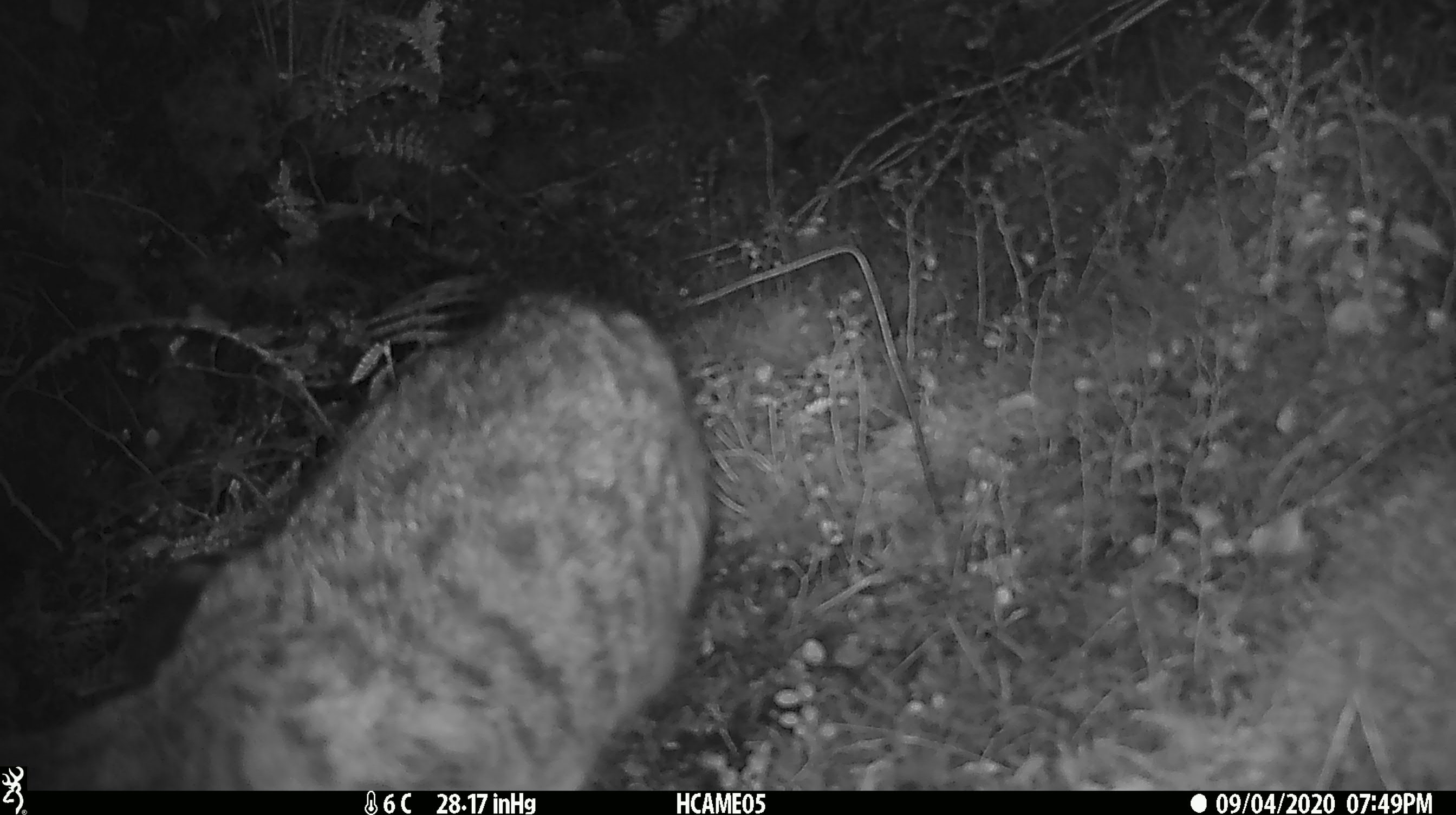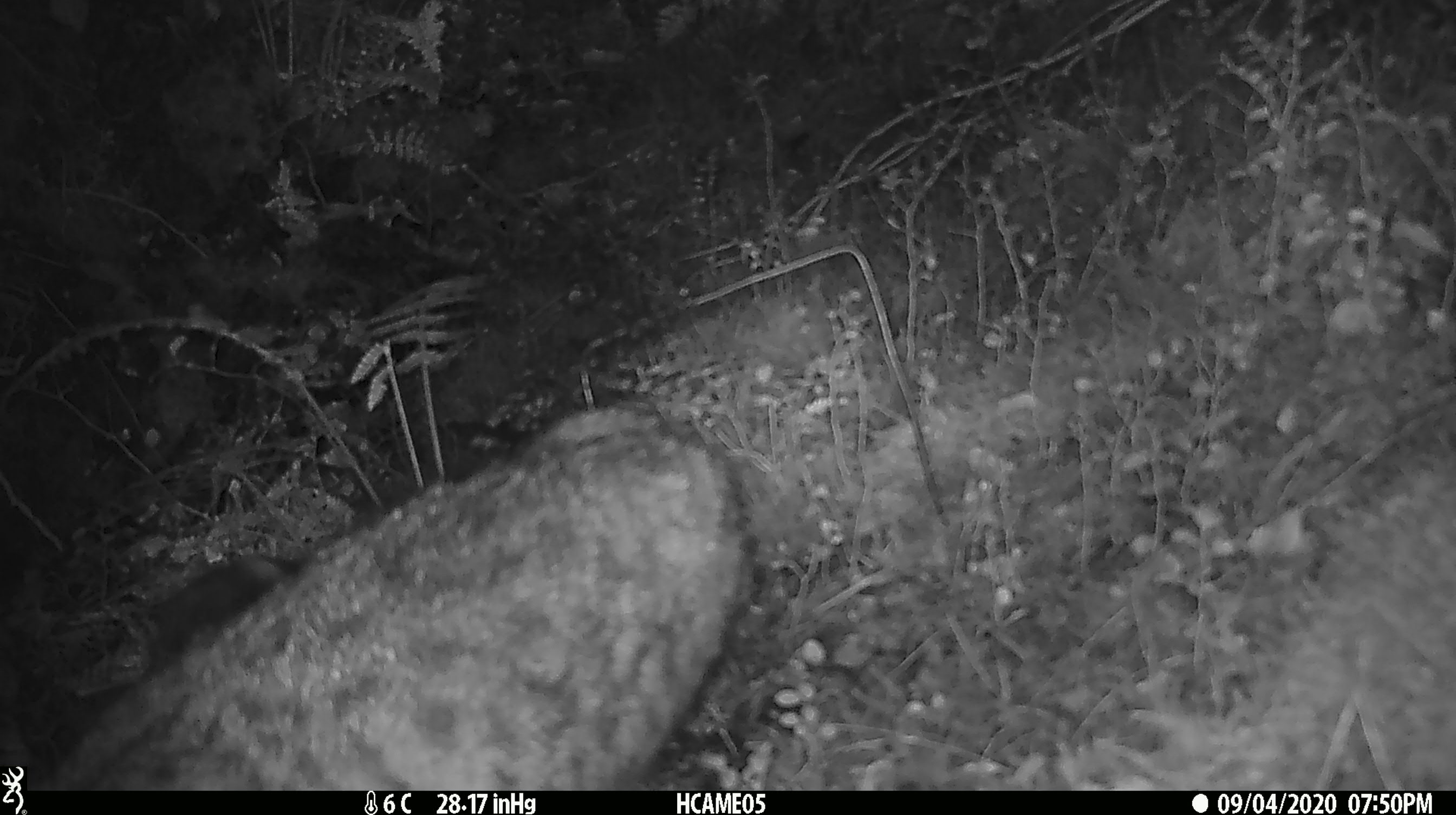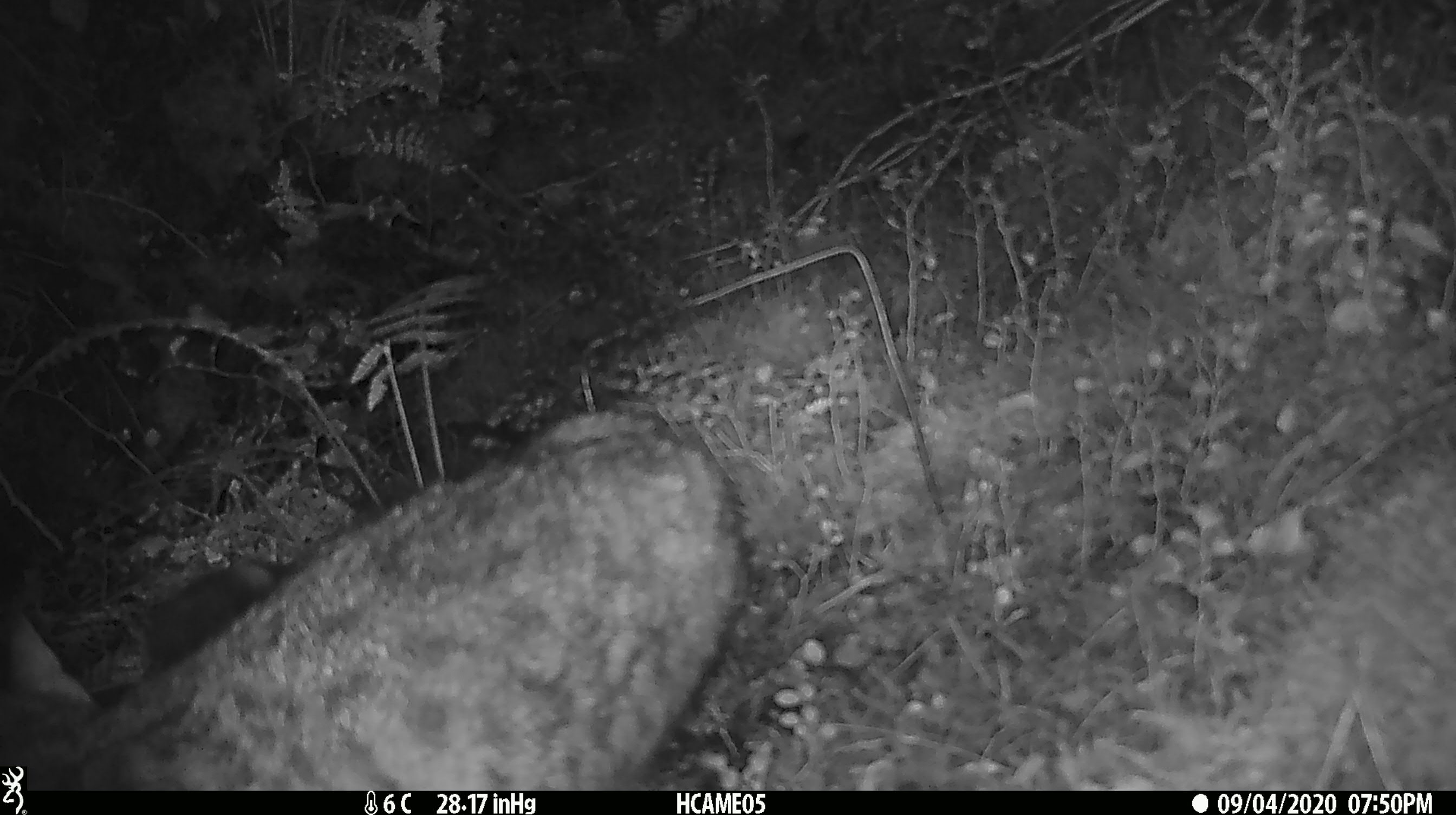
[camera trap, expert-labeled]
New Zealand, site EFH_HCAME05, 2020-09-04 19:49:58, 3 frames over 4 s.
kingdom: Animalia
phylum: Chordata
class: Mammalia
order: Carnivora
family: Felidae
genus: Felis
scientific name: Felis catus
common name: domestic cat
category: cat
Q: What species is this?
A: Cat (domestic cat) (Felis catus).